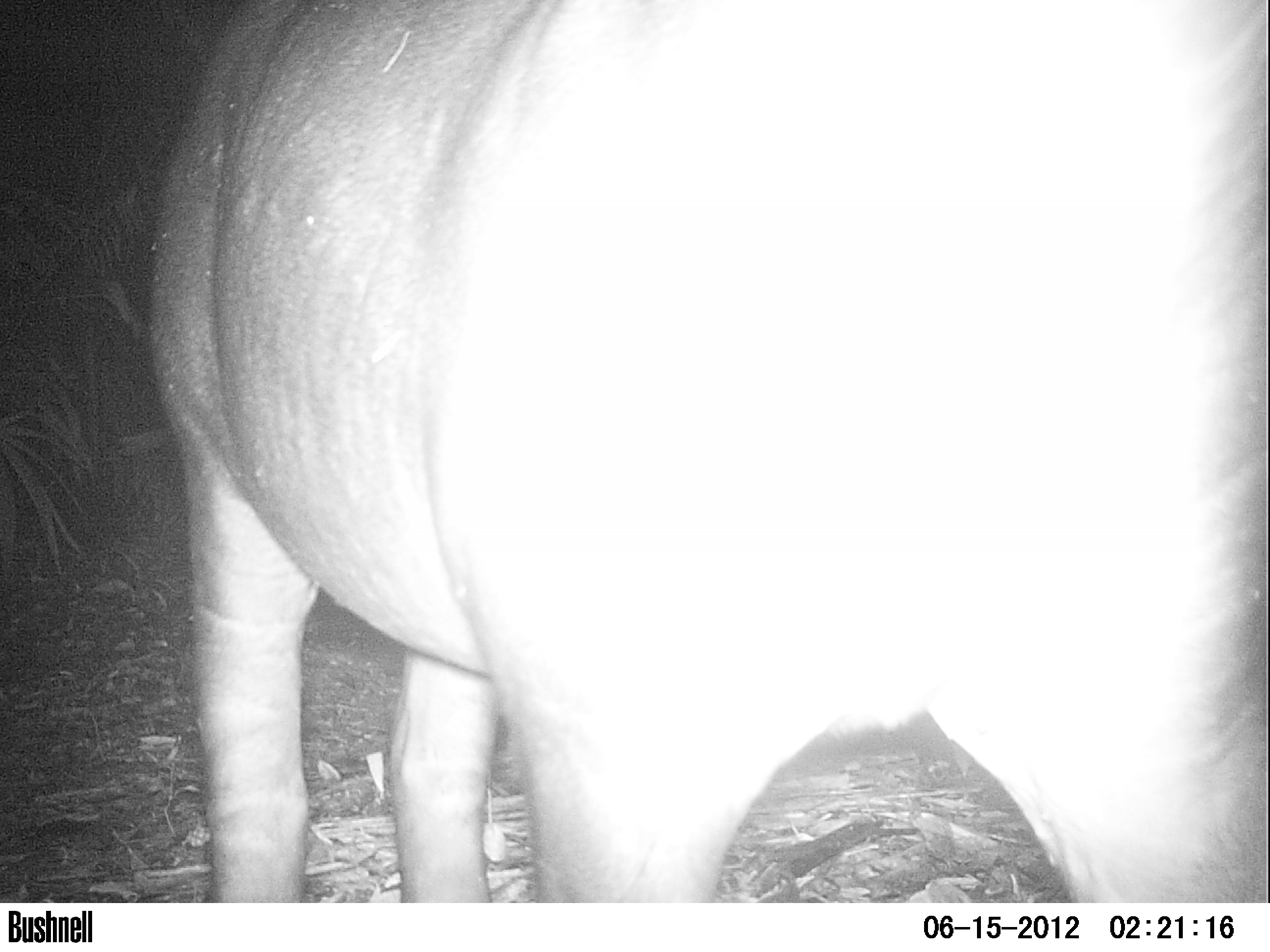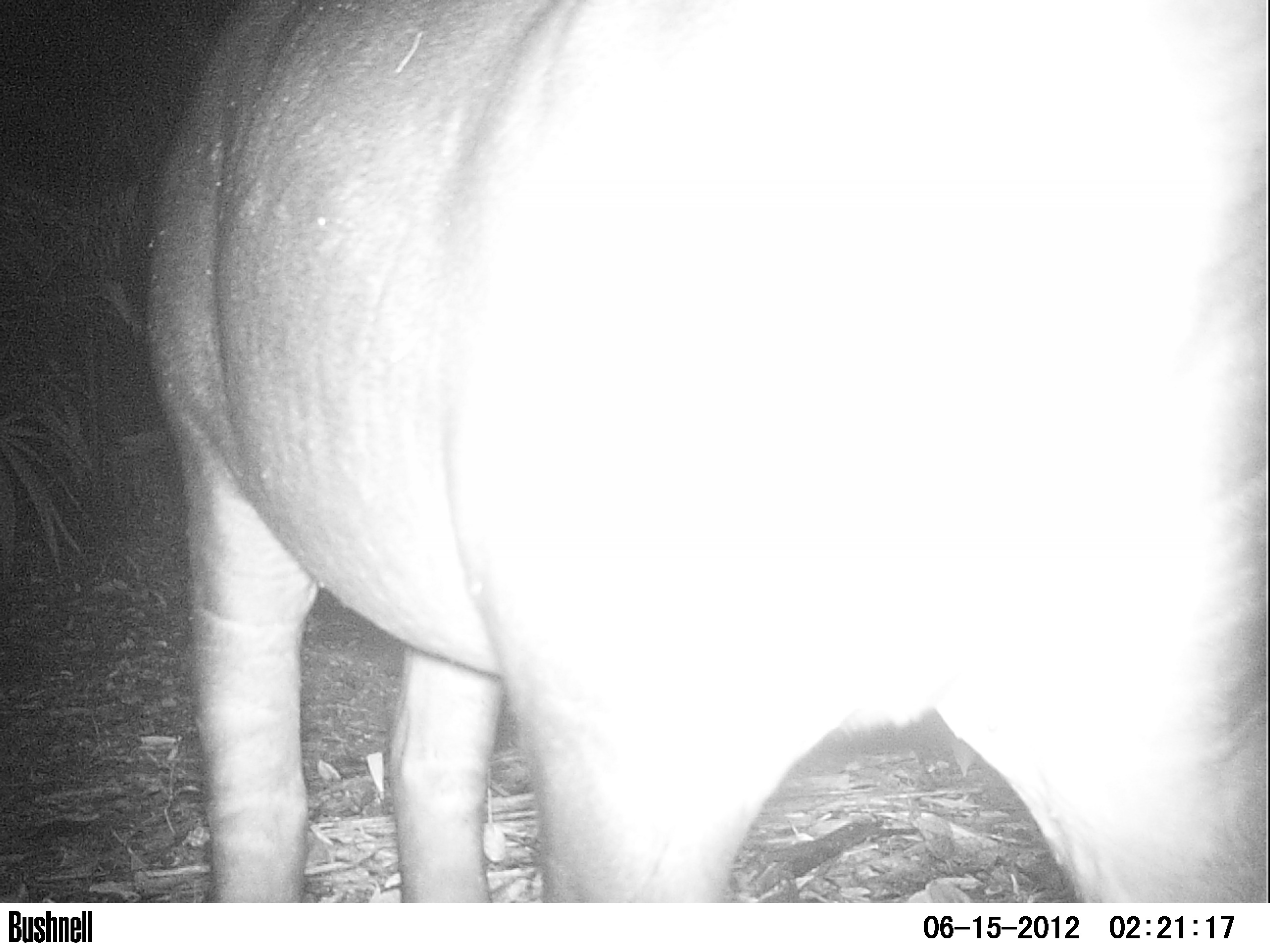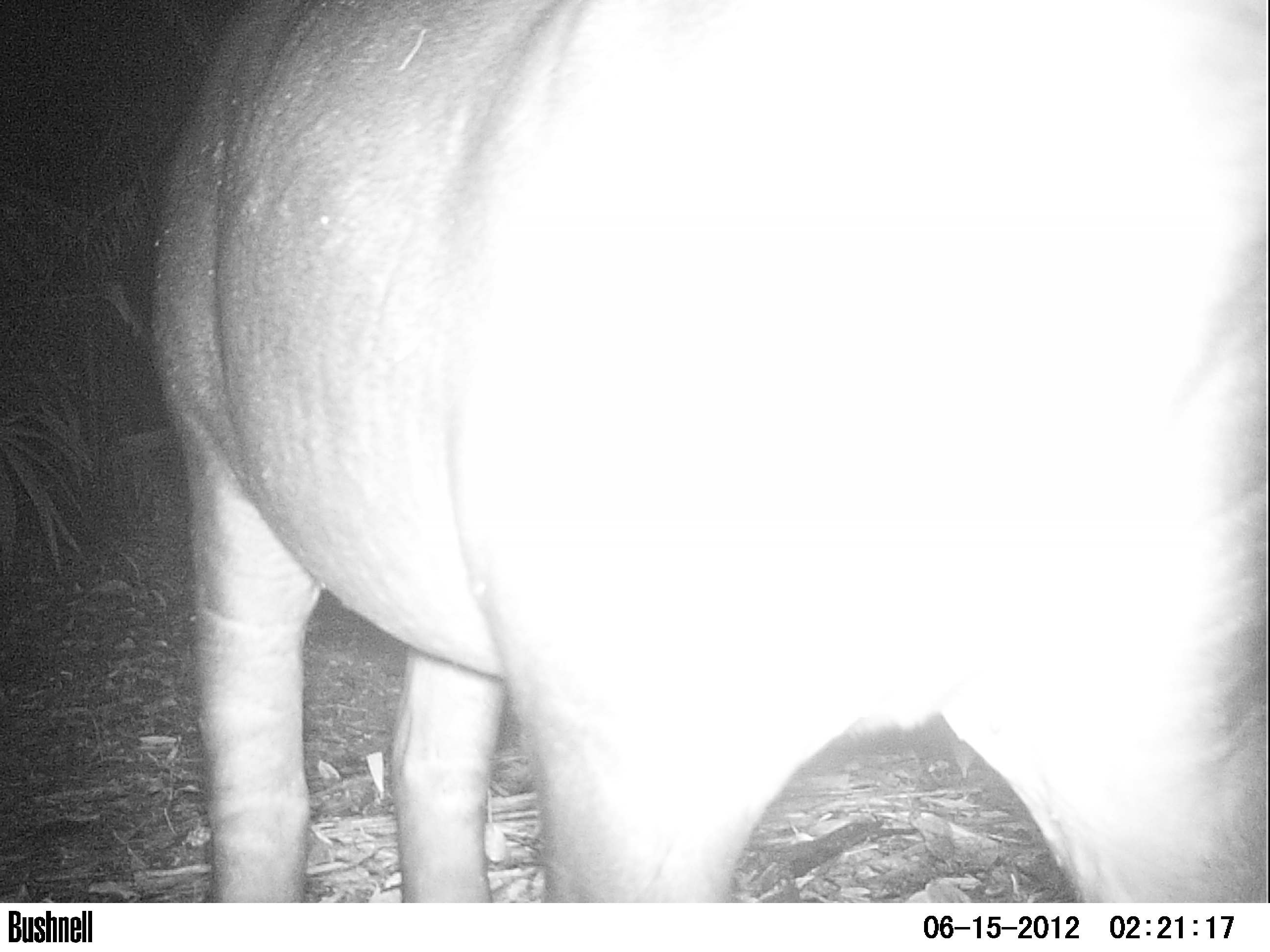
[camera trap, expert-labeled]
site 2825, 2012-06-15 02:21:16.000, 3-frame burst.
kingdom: Animalia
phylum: Chordata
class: Mammalia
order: Perissodactyla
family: Tapiridae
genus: Tapirus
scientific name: Tapirus bairdii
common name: baird's tapir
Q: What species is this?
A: Tapirus bairdii (baird's tapir).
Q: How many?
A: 1.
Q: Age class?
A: Adult.